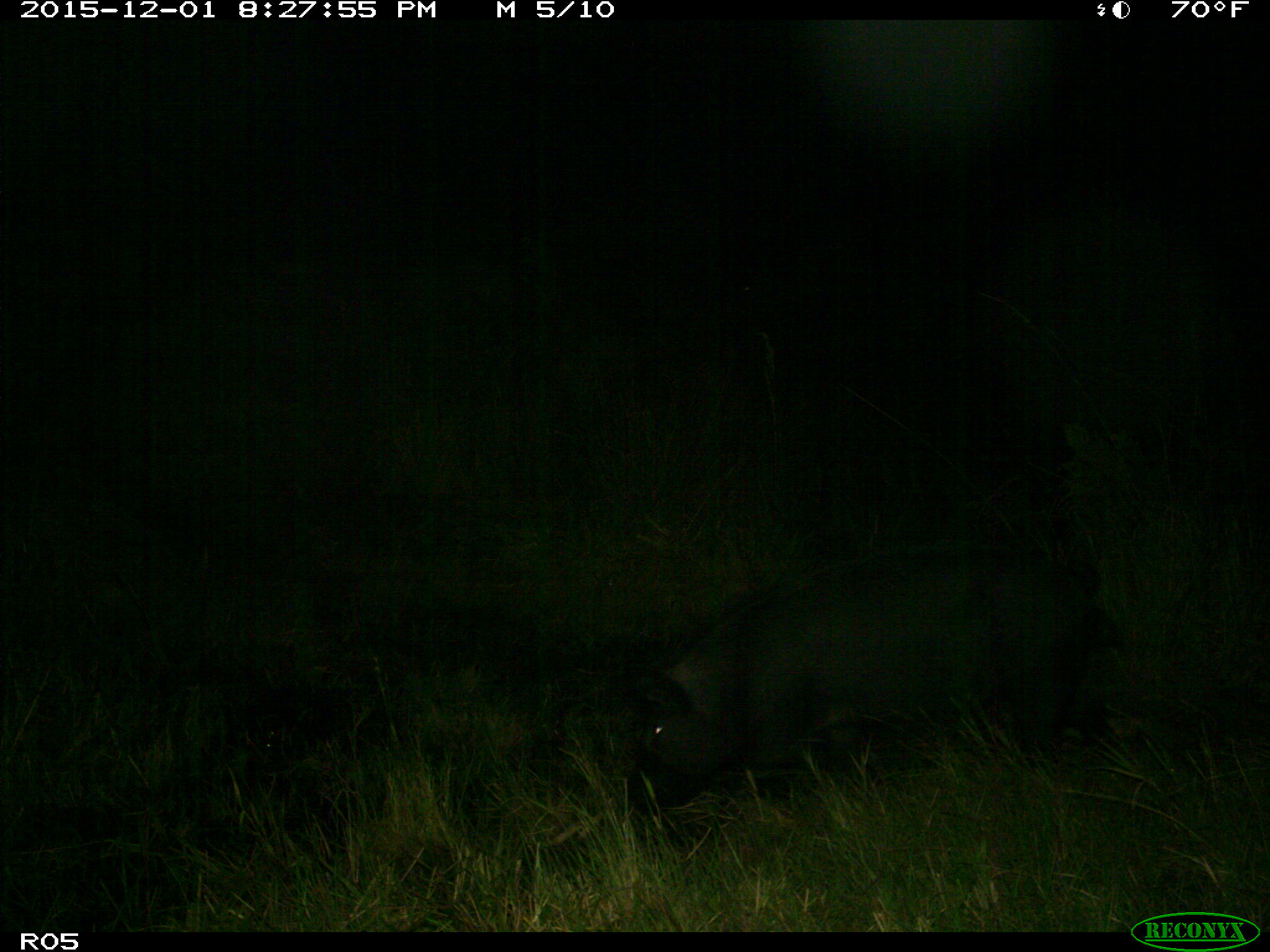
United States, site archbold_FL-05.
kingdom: Animalia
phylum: Chordata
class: Mammalia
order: Artiodactyla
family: Suidae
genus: Sus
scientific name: Sus scrofa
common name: wild boar